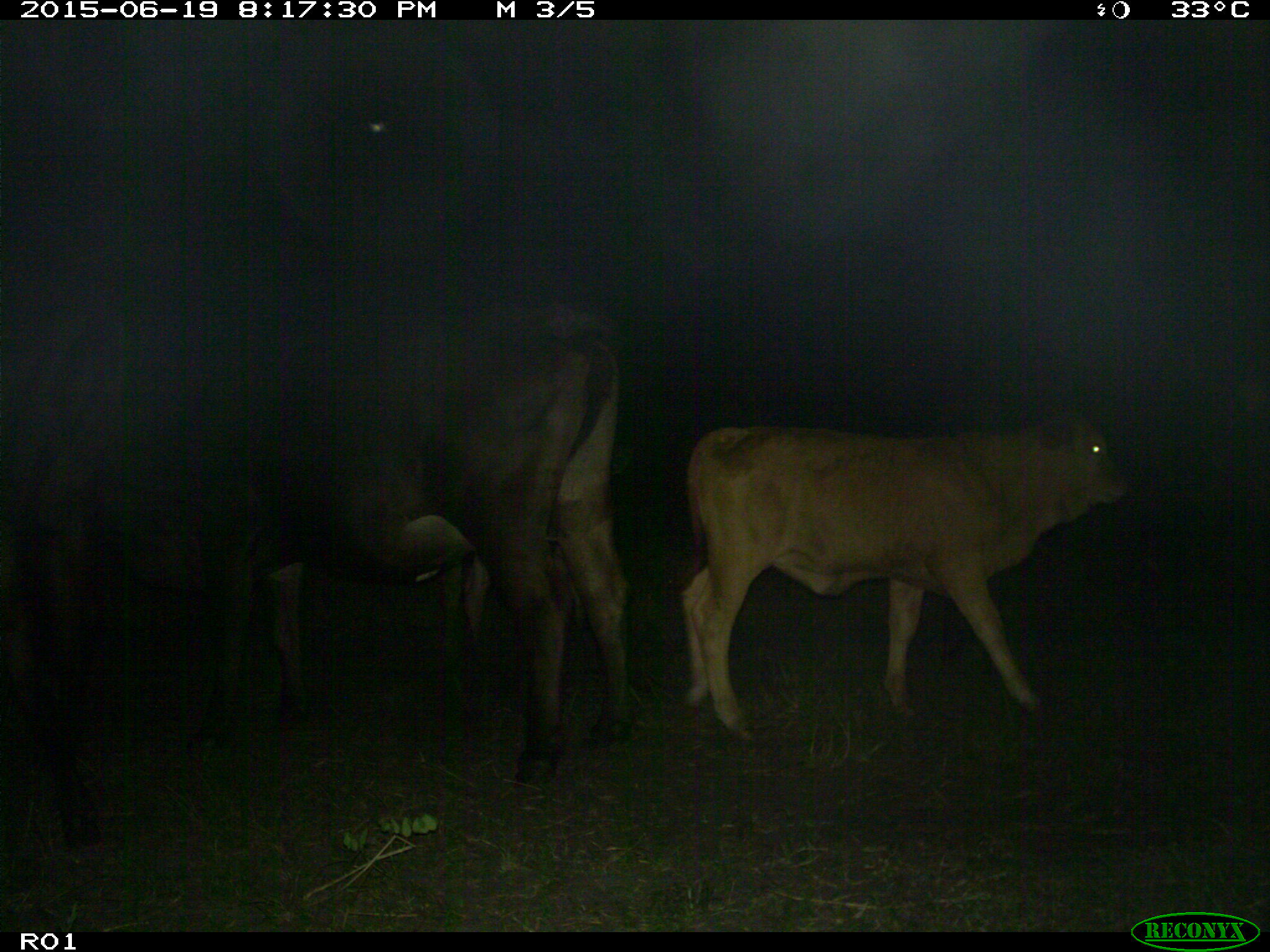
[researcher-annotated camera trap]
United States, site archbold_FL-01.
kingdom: Animalia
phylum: Chordata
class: Mammalia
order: Artiodactyla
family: Bovidae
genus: Bos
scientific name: Bos taurus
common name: domestic cow